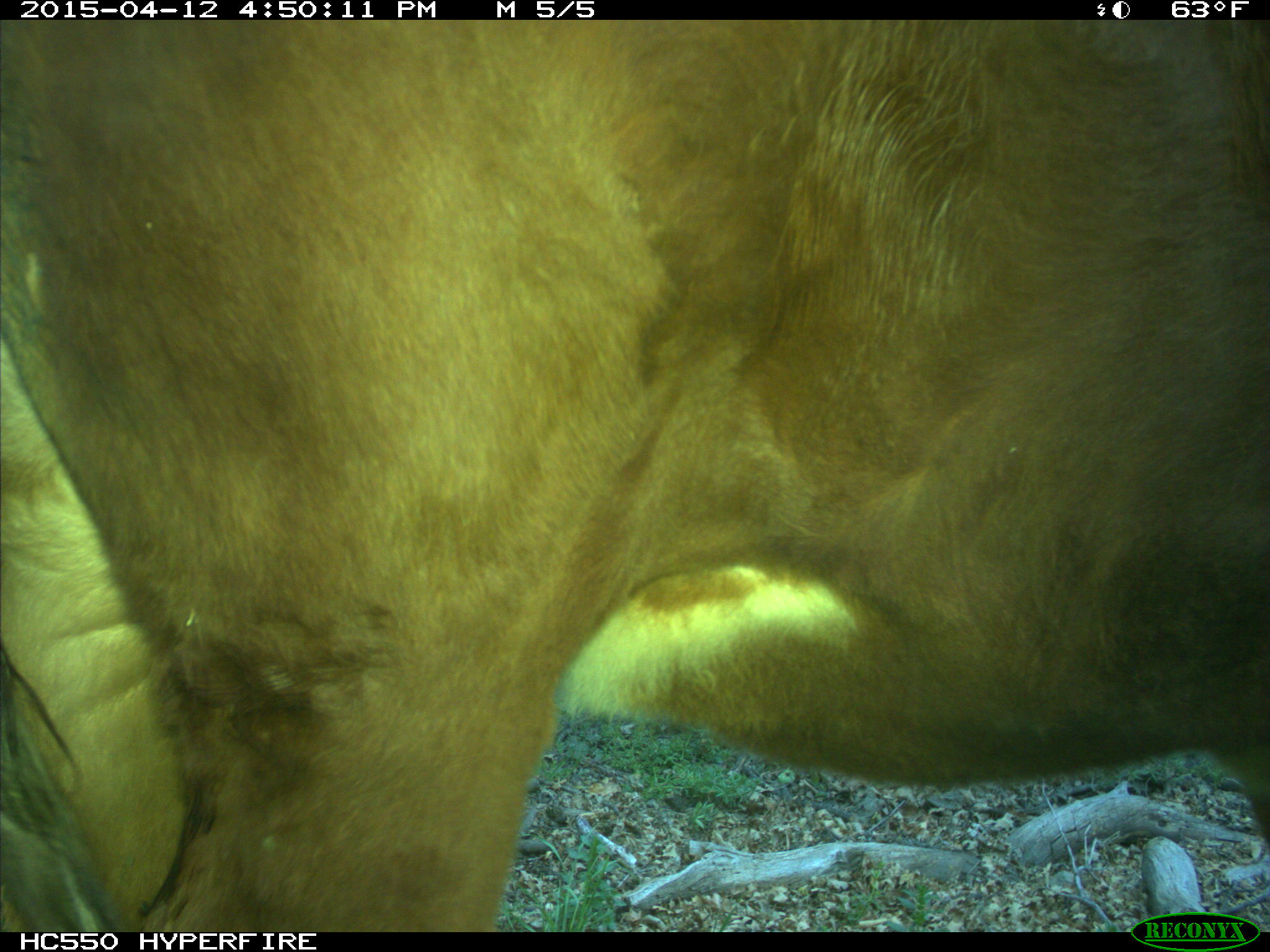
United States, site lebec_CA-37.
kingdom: Animalia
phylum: Chordata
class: Mammalia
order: Artiodactyla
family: Bovidae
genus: Bos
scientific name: Bos taurus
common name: domestic cow